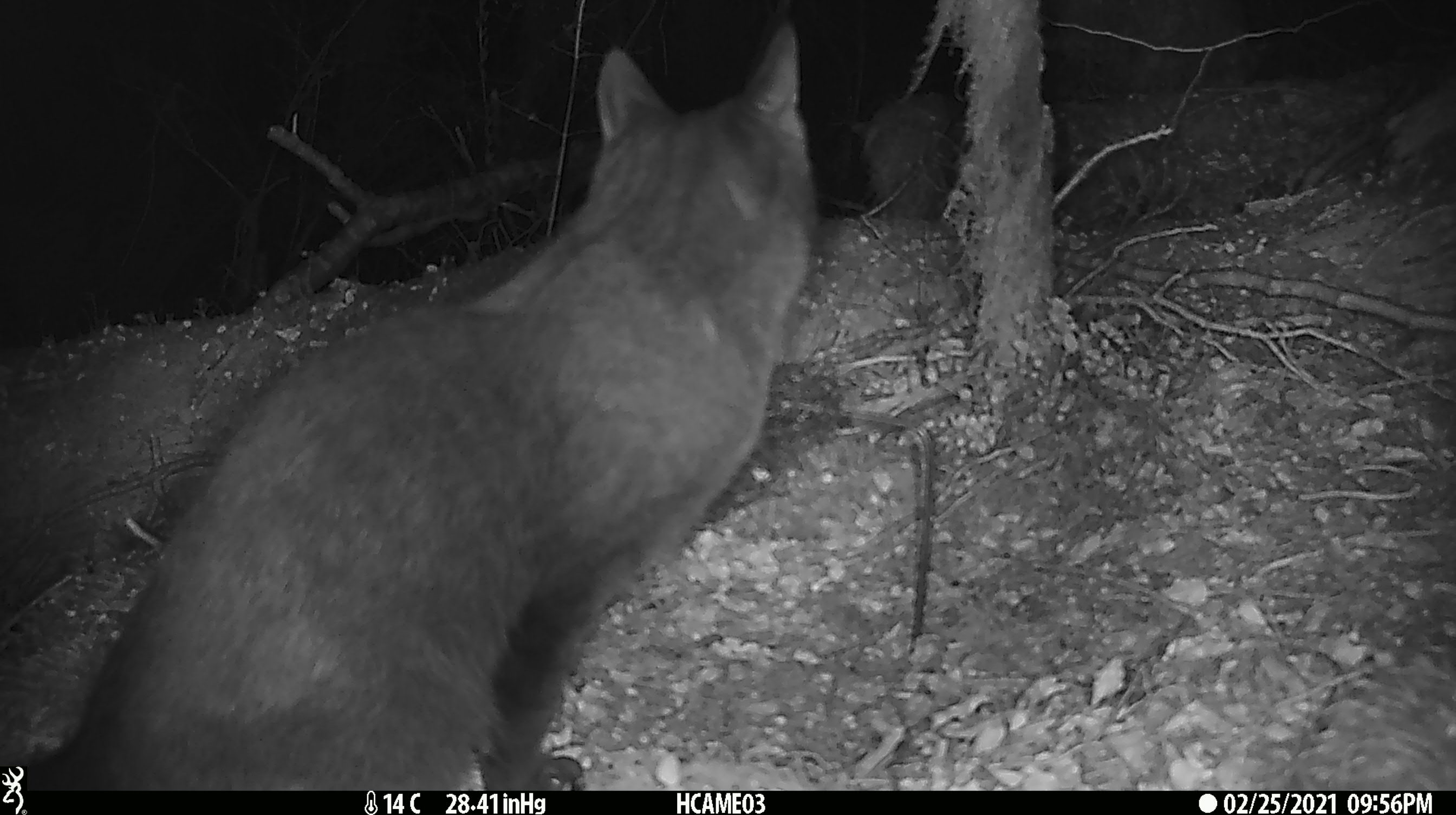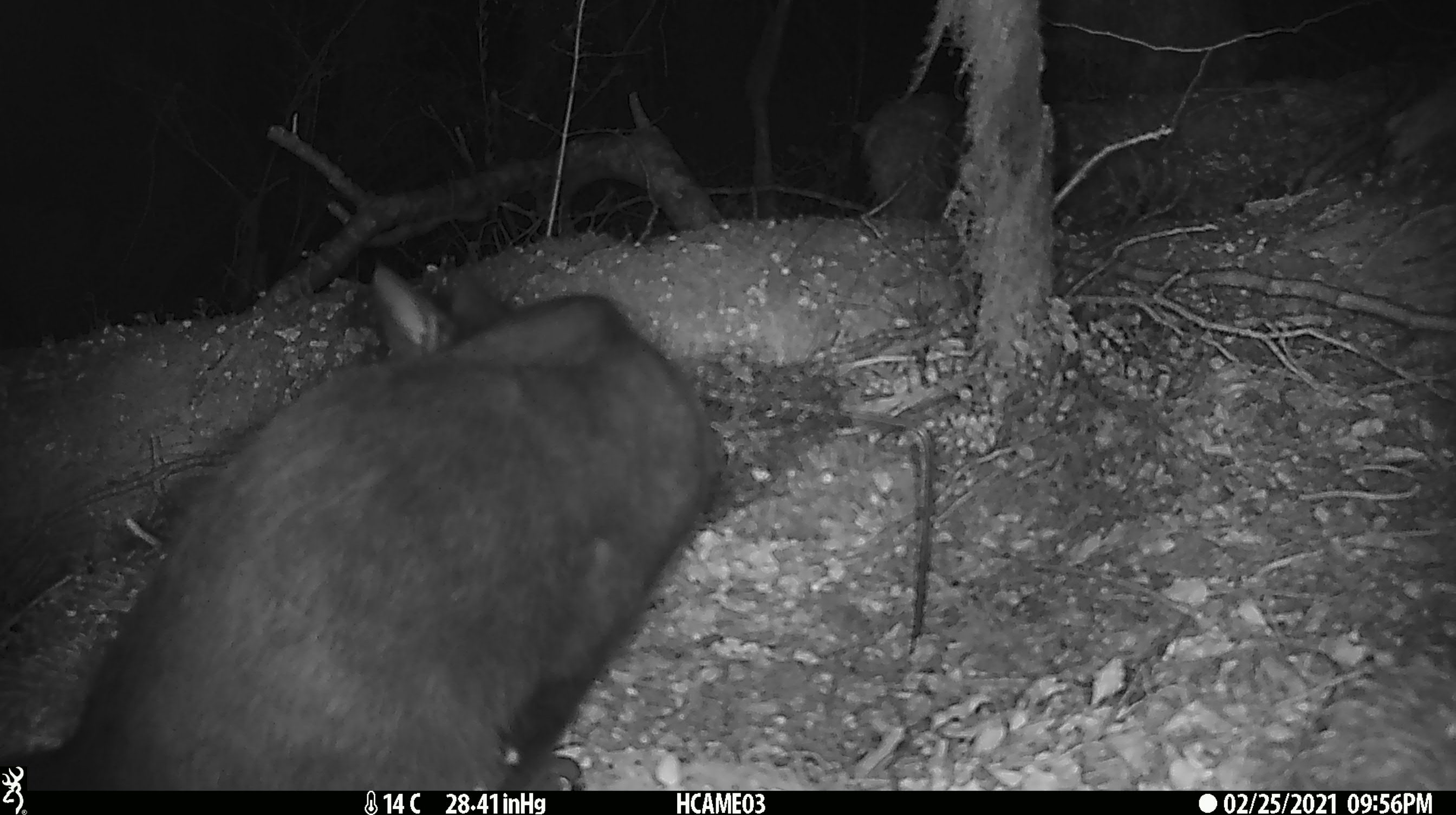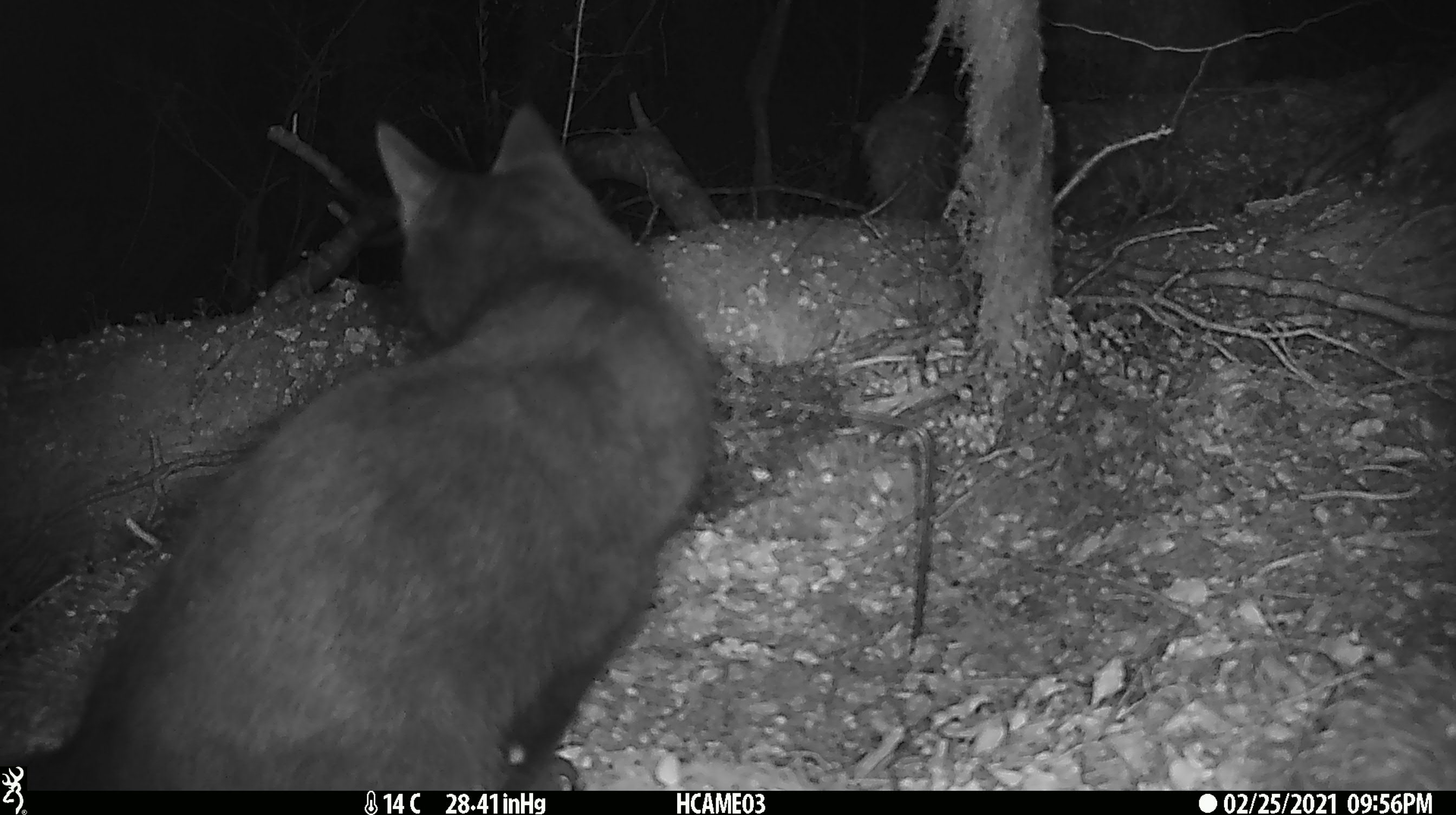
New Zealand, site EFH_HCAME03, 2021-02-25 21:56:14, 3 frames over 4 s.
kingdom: Animalia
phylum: Chordata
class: Mammalia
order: Carnivora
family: Felidae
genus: Felis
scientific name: Felis catus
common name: domestic cat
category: cat